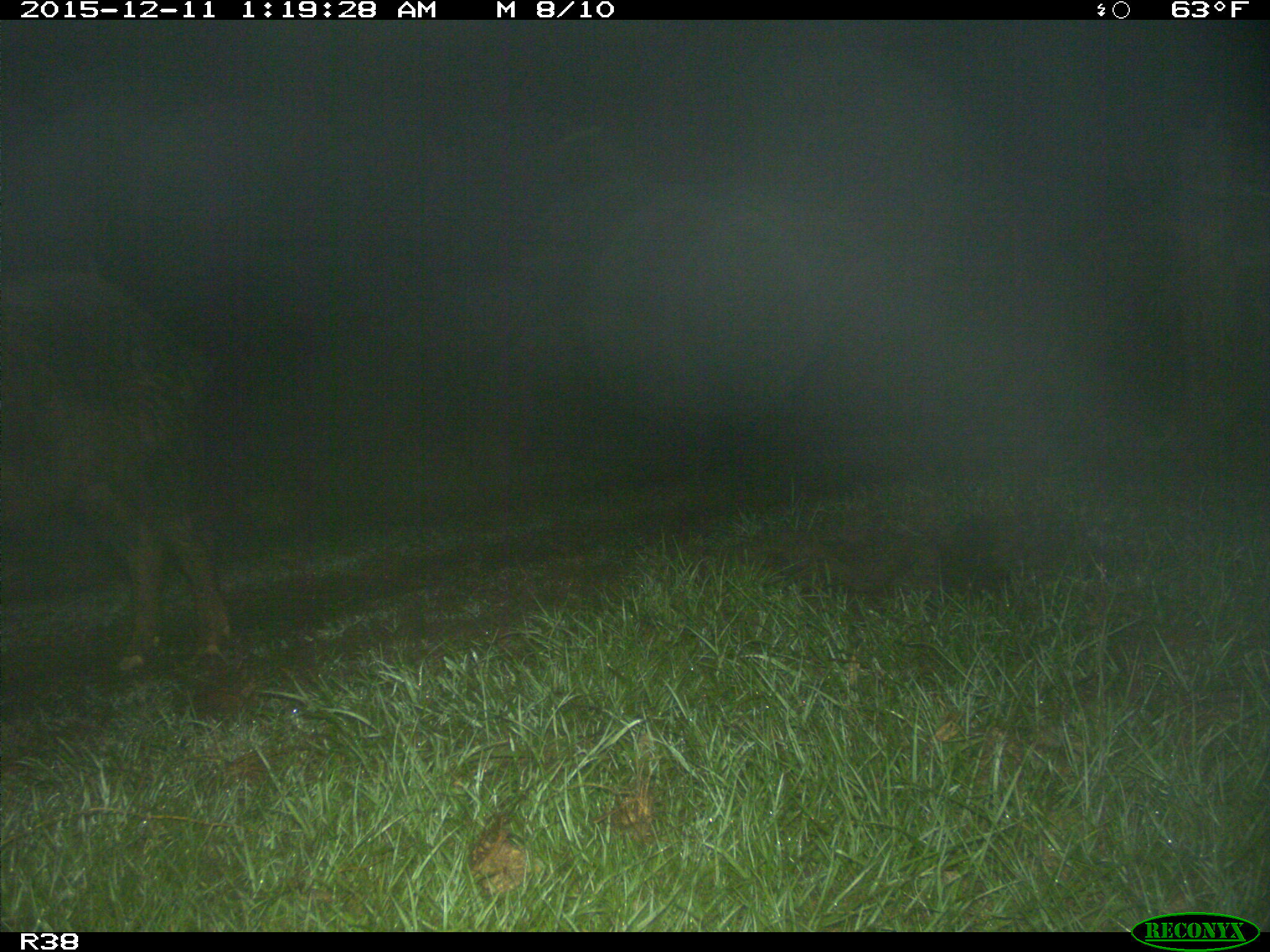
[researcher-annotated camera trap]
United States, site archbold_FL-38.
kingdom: Animalia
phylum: Chordata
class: Mammalia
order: Artiodactyla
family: Suidae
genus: Sus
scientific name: Sus scrofa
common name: wild boar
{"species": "Sus scrofa (wild boar)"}